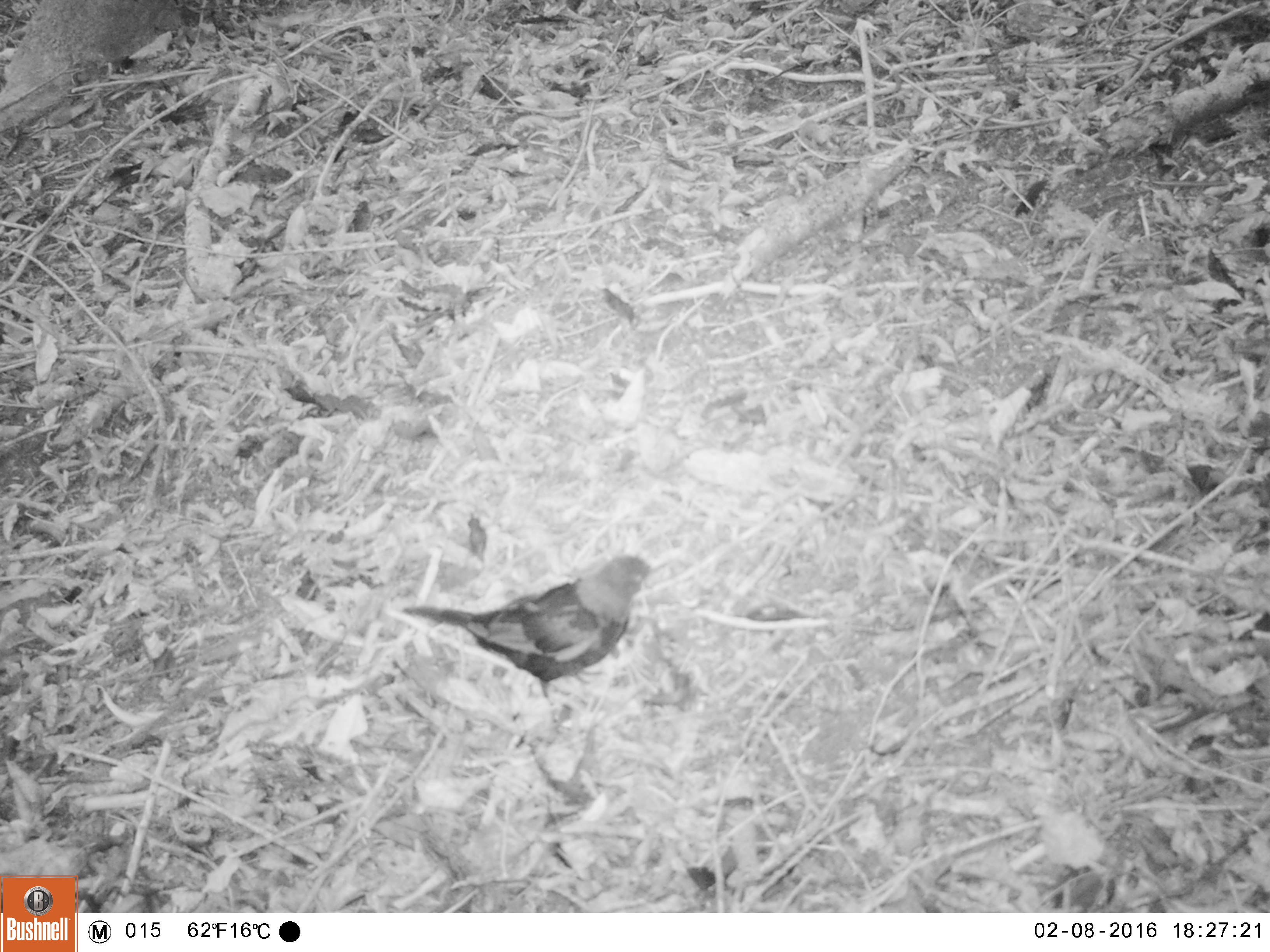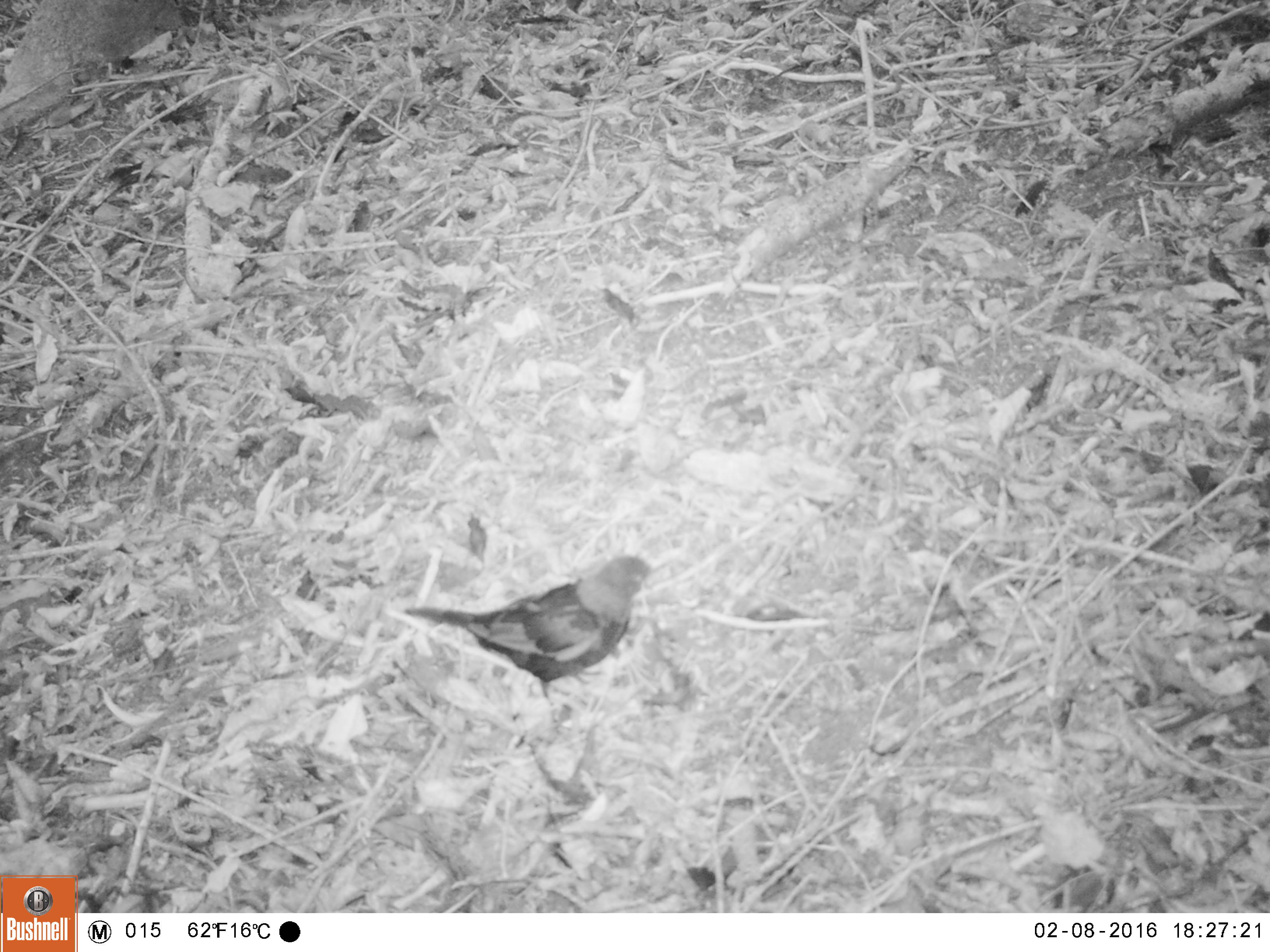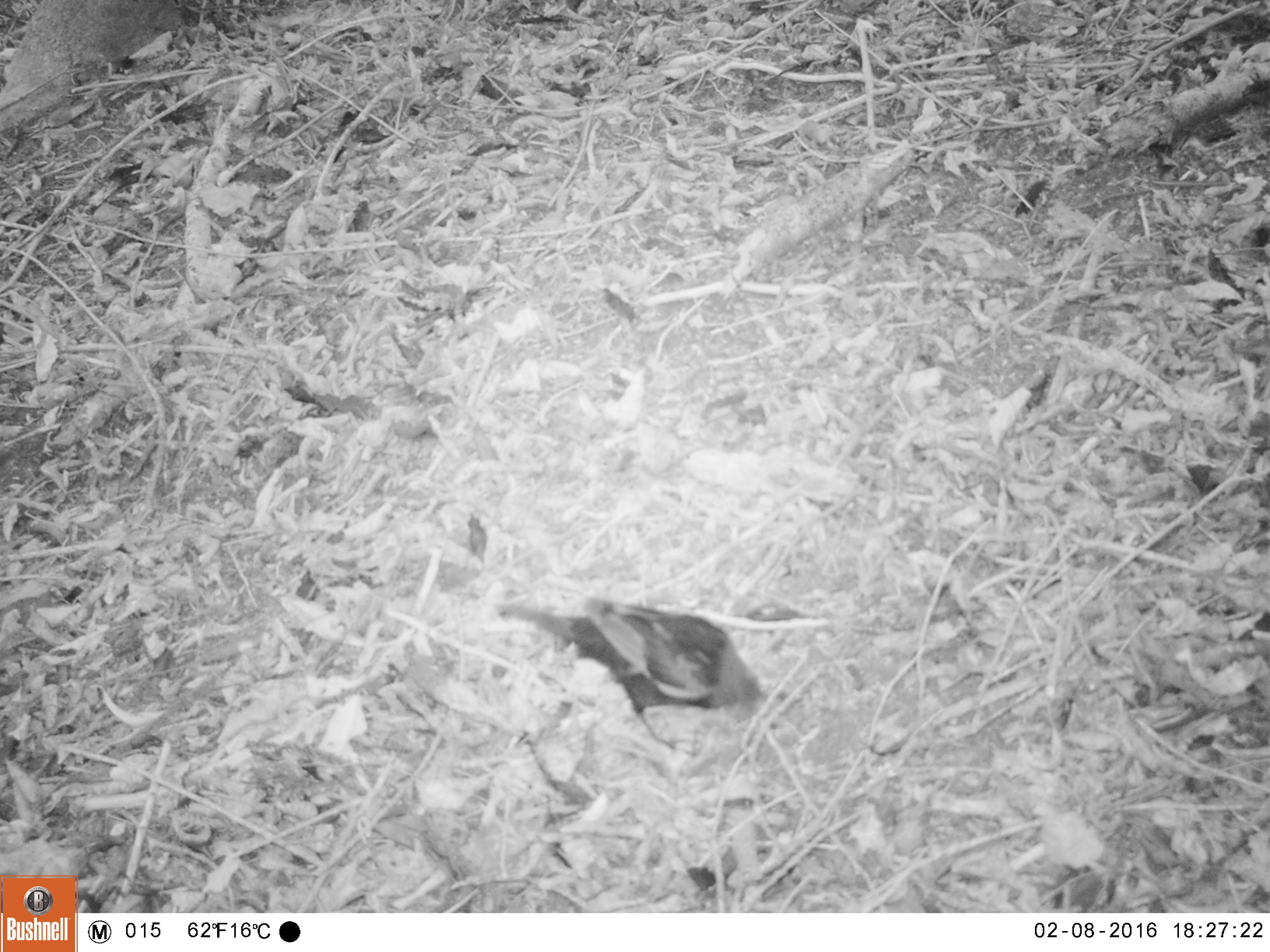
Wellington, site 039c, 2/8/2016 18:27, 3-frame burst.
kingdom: Animalia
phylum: Chordata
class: Aves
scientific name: Aves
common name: bird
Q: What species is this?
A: Bird (Aves).